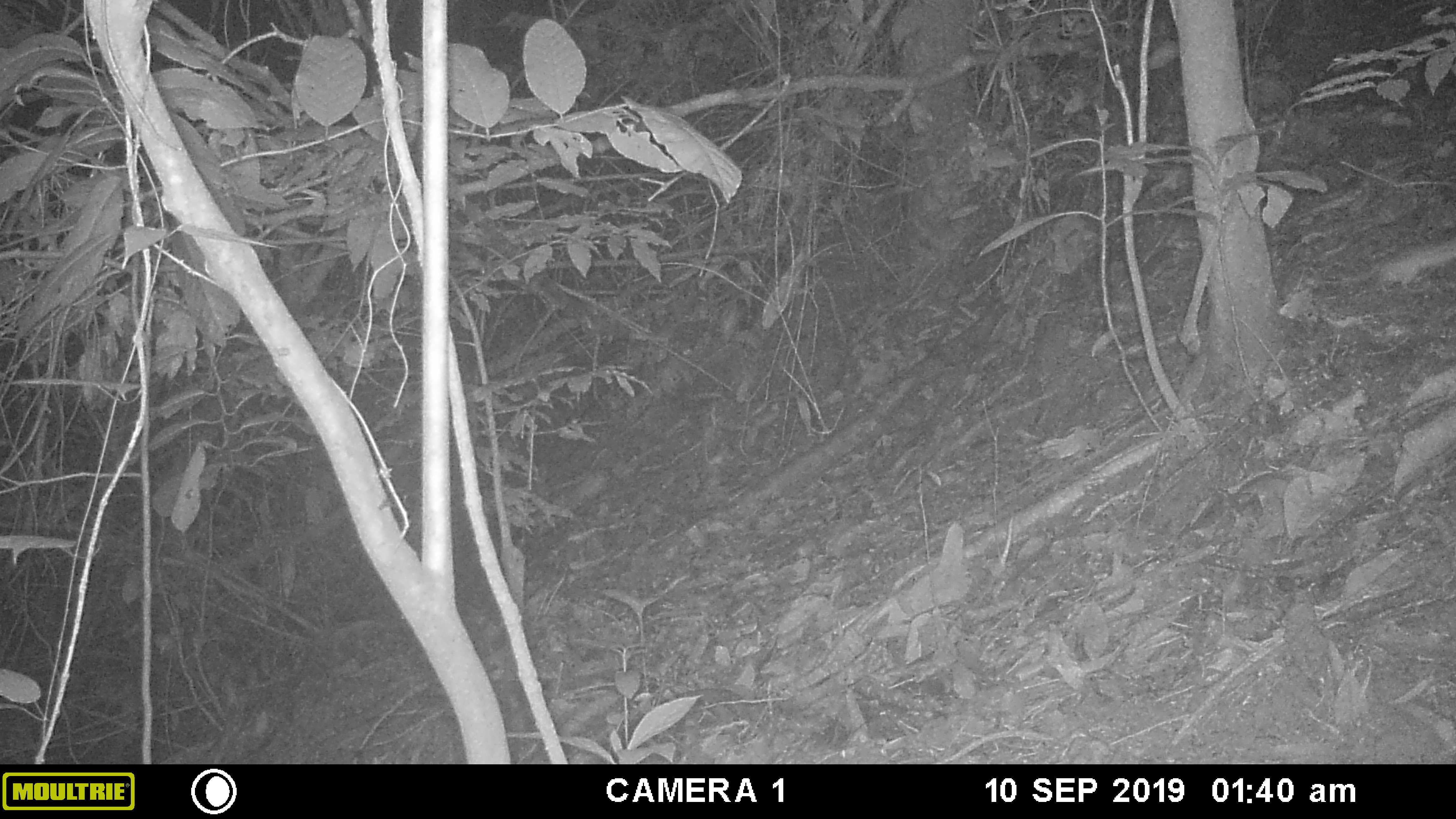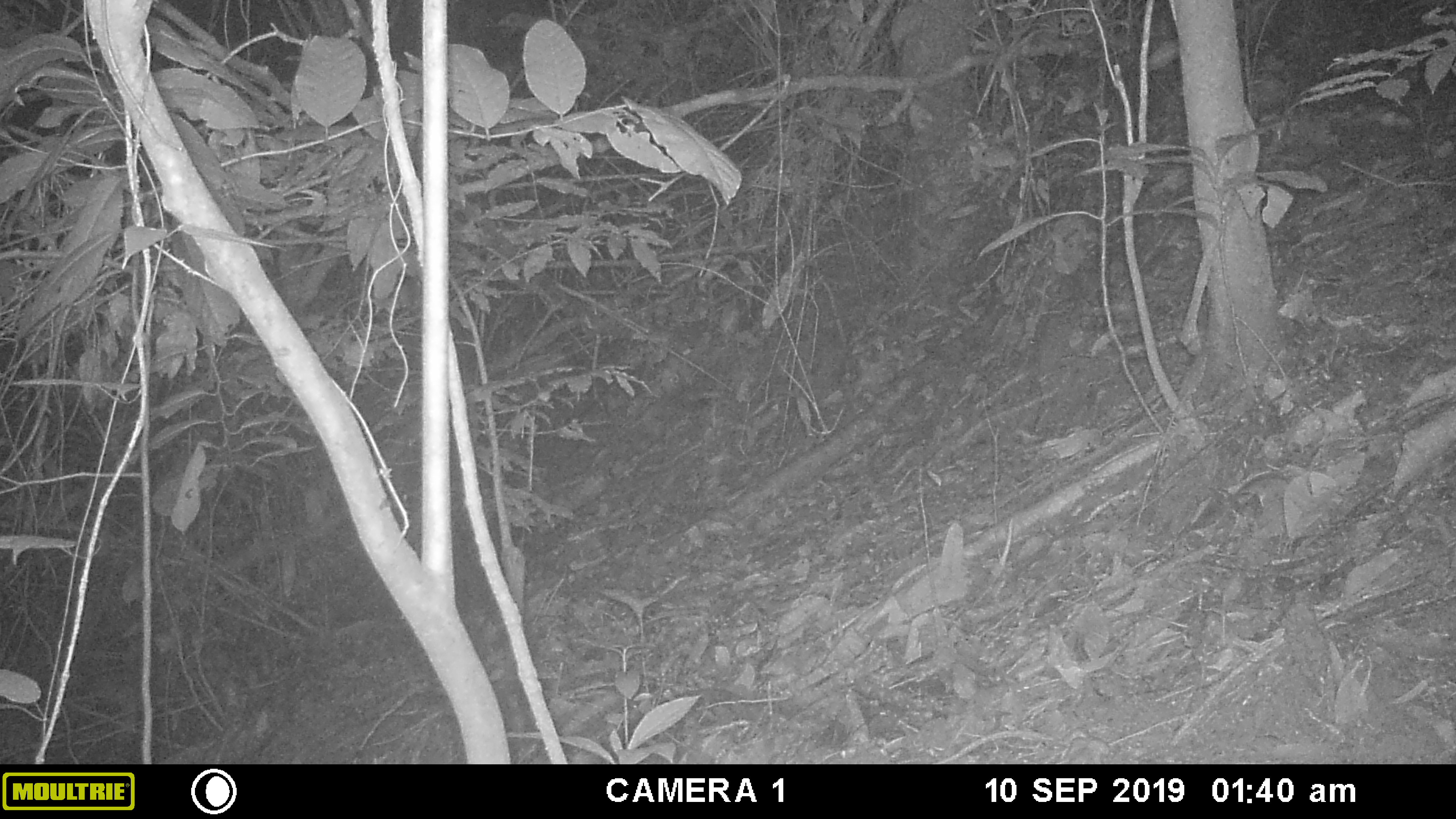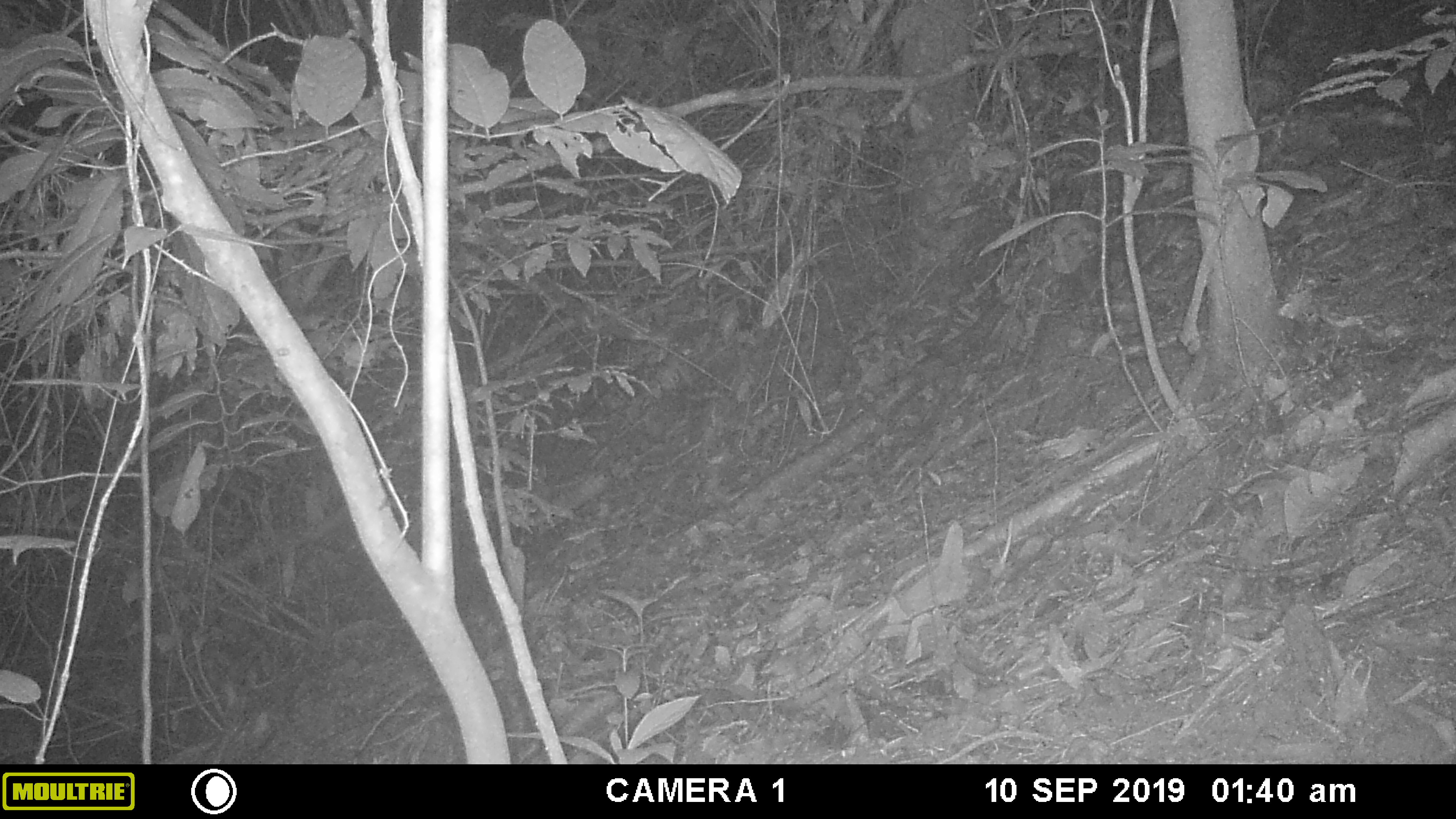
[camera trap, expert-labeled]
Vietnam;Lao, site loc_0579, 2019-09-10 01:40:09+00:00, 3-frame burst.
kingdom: Animalia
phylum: Chordata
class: Mammalia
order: Rodentia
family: Muridae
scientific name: Muridae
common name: old-world mice and rats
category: unidentified murid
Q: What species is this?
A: Unidentified murid (old-world mice and rats) (Muridae).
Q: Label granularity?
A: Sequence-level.